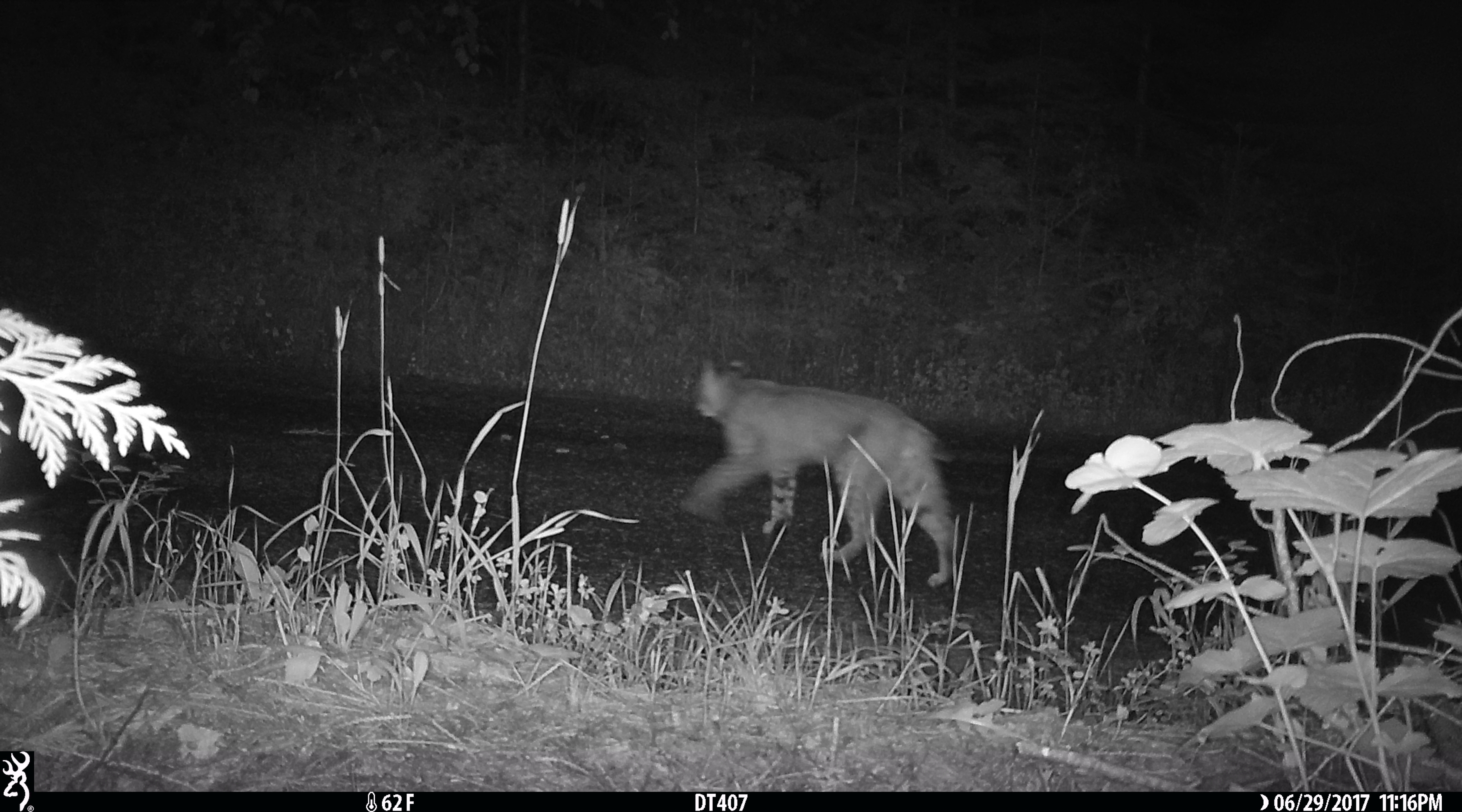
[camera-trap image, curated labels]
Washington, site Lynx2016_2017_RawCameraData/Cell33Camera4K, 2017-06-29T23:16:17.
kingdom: Animalia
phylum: Chordata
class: Mammalia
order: Carnivora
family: Felidae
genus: Lynx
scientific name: Lynx rufus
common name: bobcat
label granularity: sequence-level